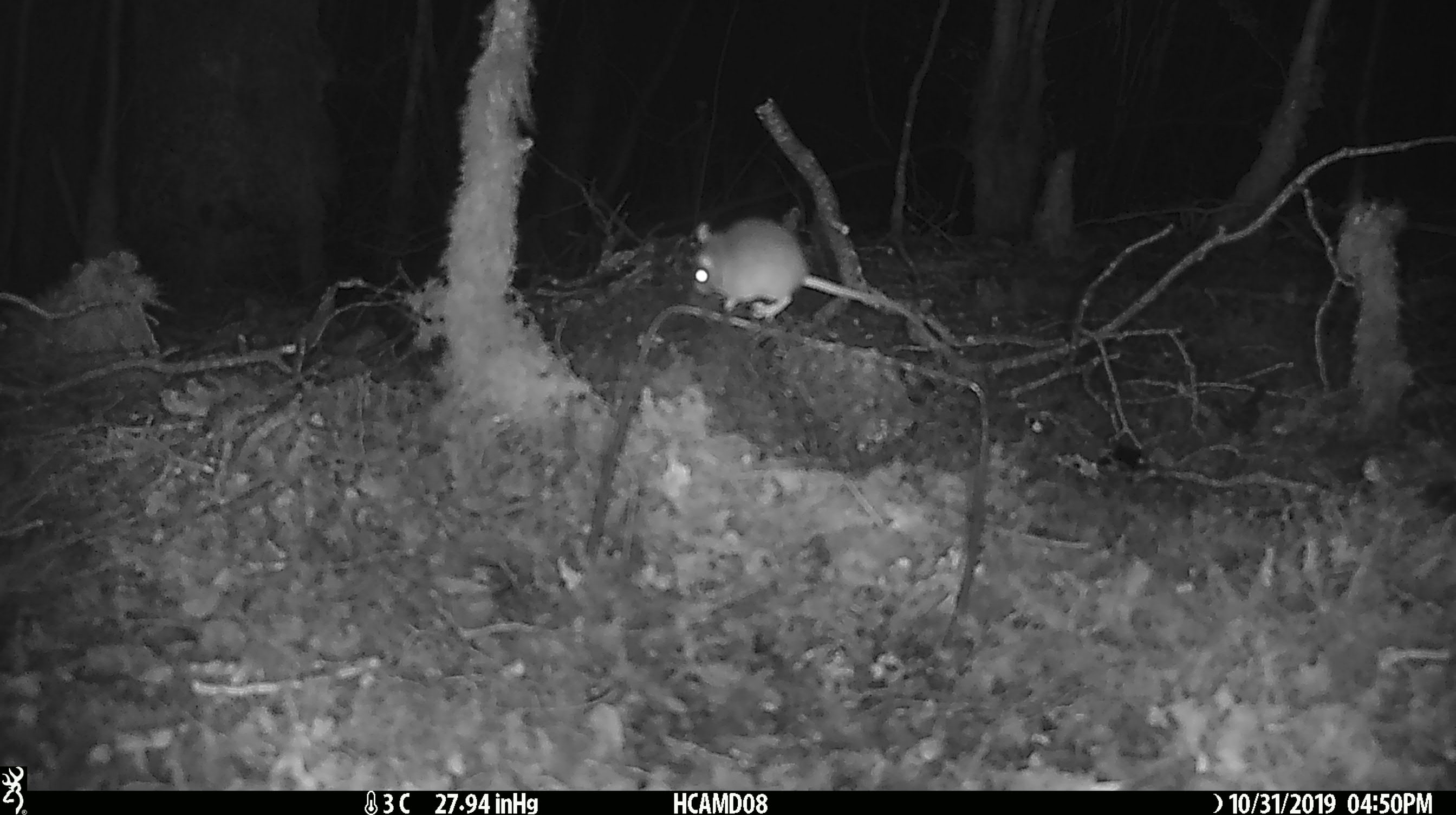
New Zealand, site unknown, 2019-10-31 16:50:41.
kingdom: Animalia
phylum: Chordata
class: Mammalia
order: Rodentia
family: Muridae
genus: Mus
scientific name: Mus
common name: mouse